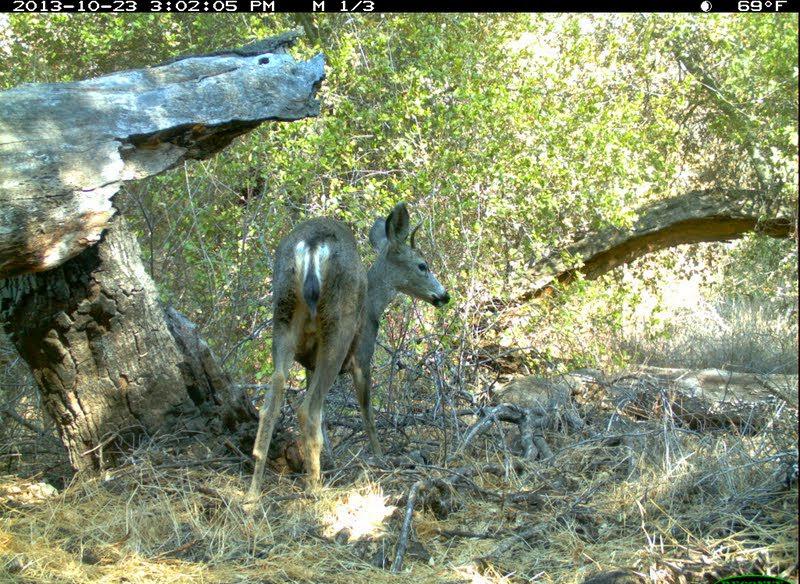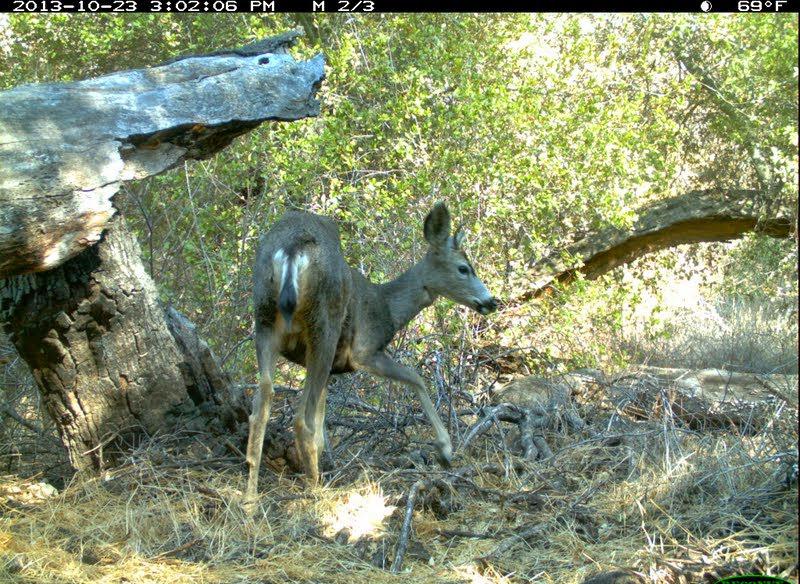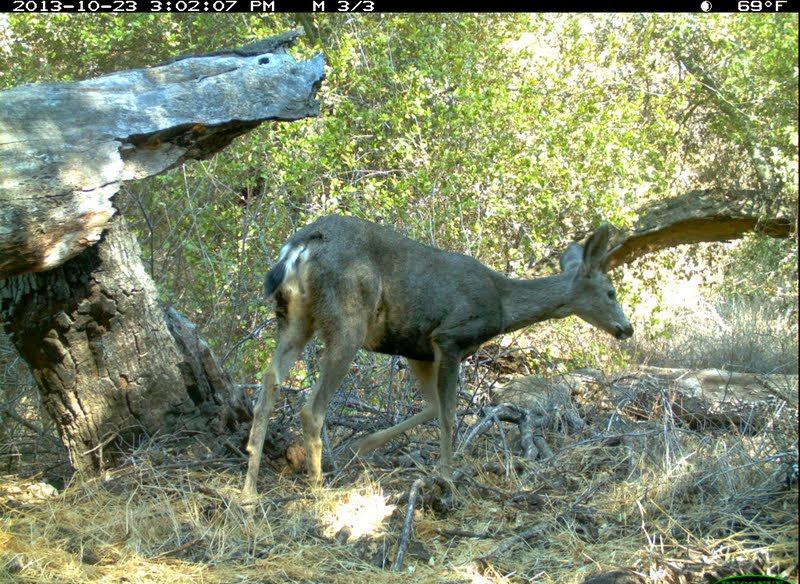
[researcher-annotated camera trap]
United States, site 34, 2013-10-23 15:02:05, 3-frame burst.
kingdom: Animalia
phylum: Chordata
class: Mammalia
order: Artiodactyla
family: Cervidae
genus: Odocoileus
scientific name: Odocoileus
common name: deer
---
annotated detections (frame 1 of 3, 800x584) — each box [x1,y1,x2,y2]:
deer: [238,200,453,524]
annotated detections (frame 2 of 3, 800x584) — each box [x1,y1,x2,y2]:
deer: [241,197,503,536]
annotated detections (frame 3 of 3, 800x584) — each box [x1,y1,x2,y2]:
deer: [237,212,636,527]